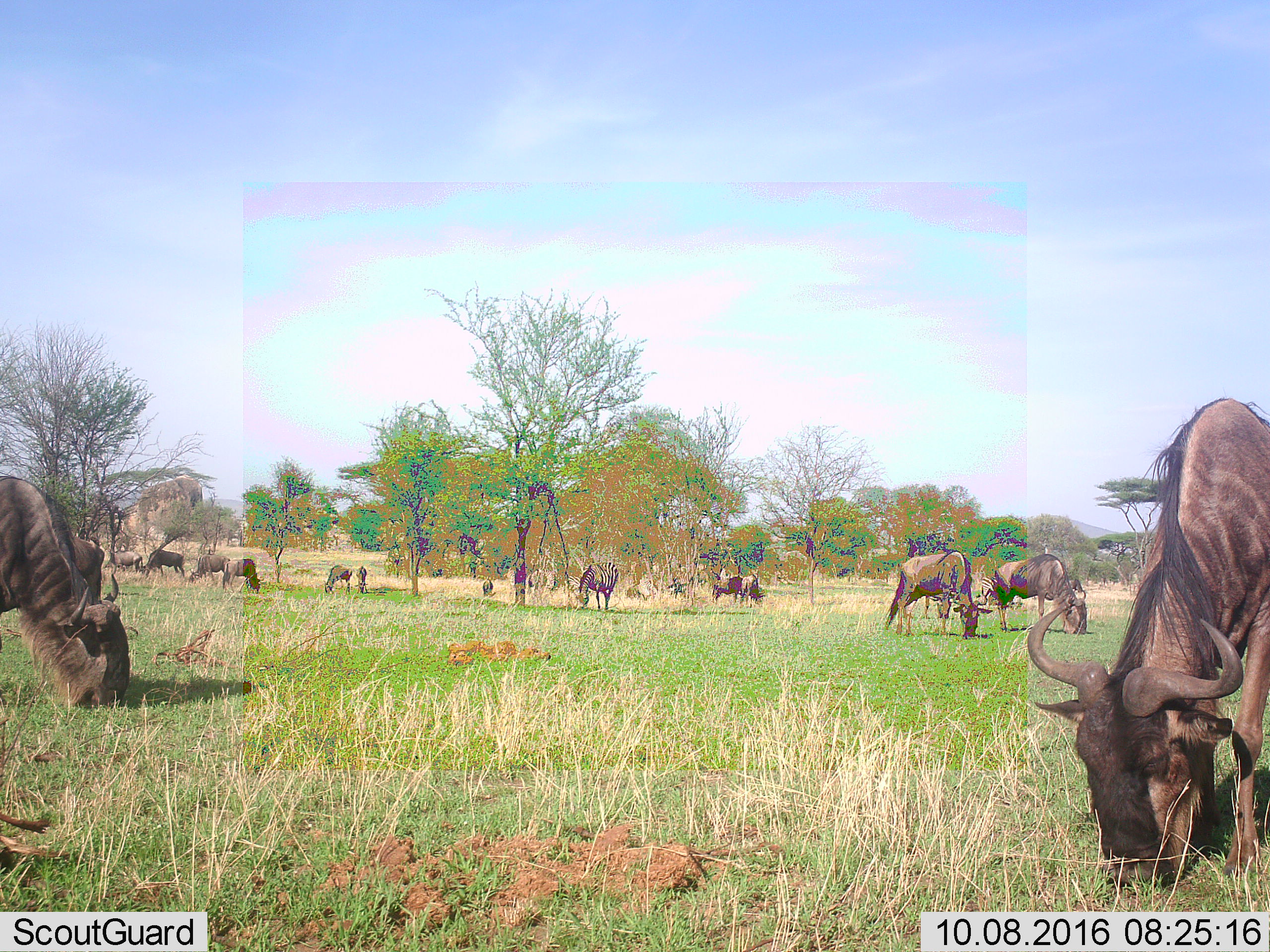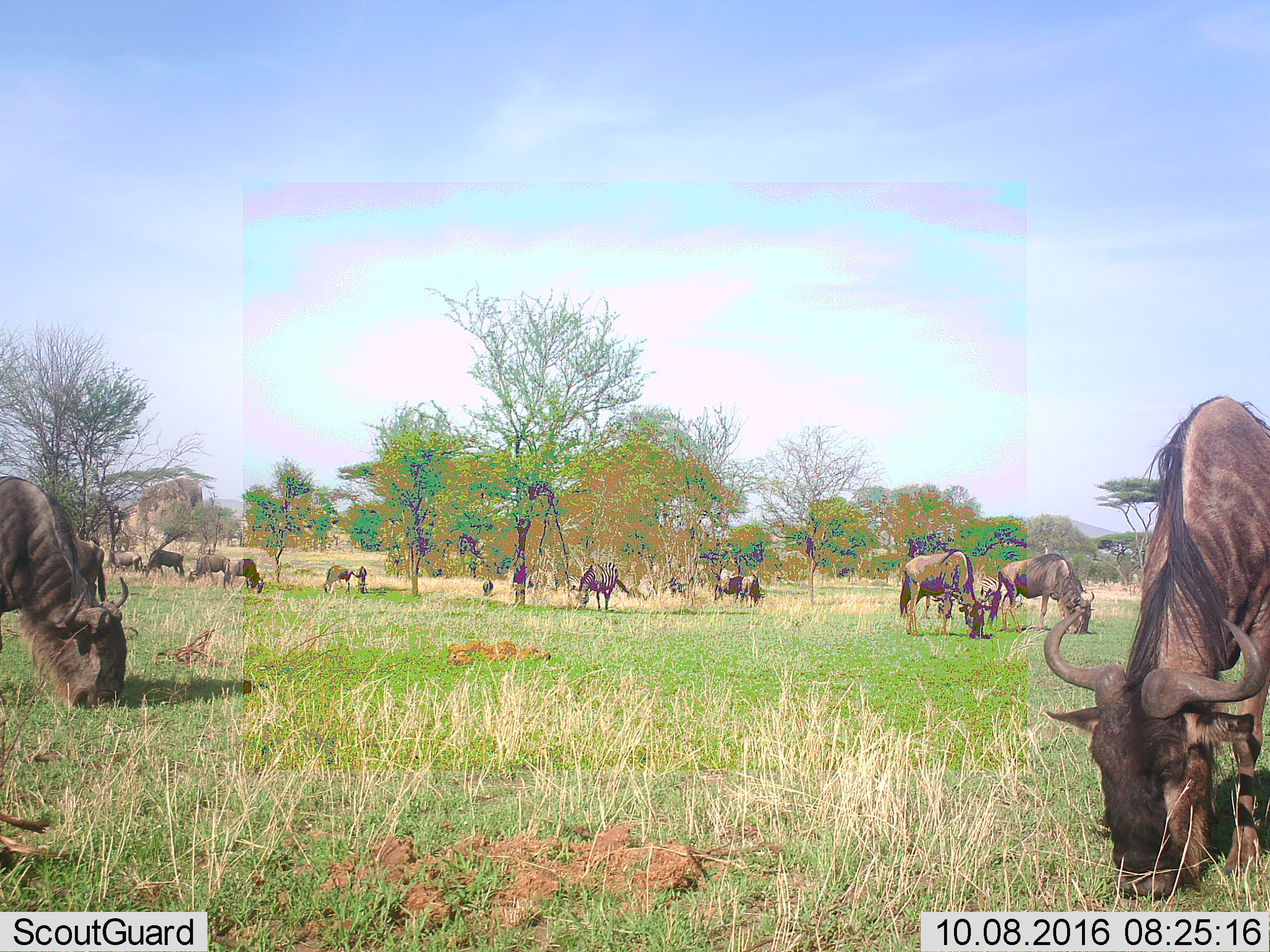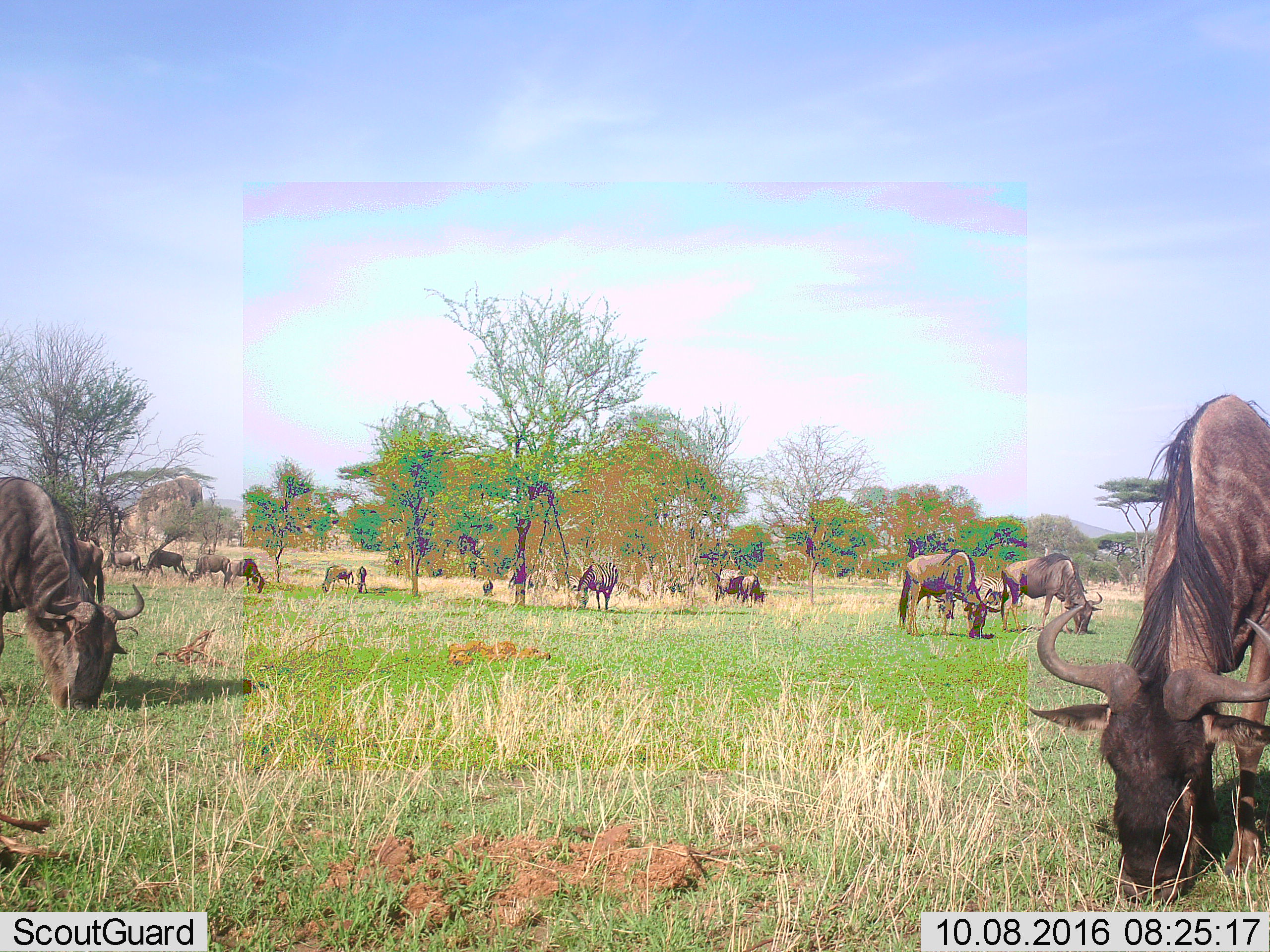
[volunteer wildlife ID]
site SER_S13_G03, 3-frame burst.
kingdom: Animalia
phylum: Chordata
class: Mammalia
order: Artiodactyla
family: Bovidae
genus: Connochaetes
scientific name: Connochaetes taurinus taurinus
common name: blue wildebeest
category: wildebeestblue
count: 11-50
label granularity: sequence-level